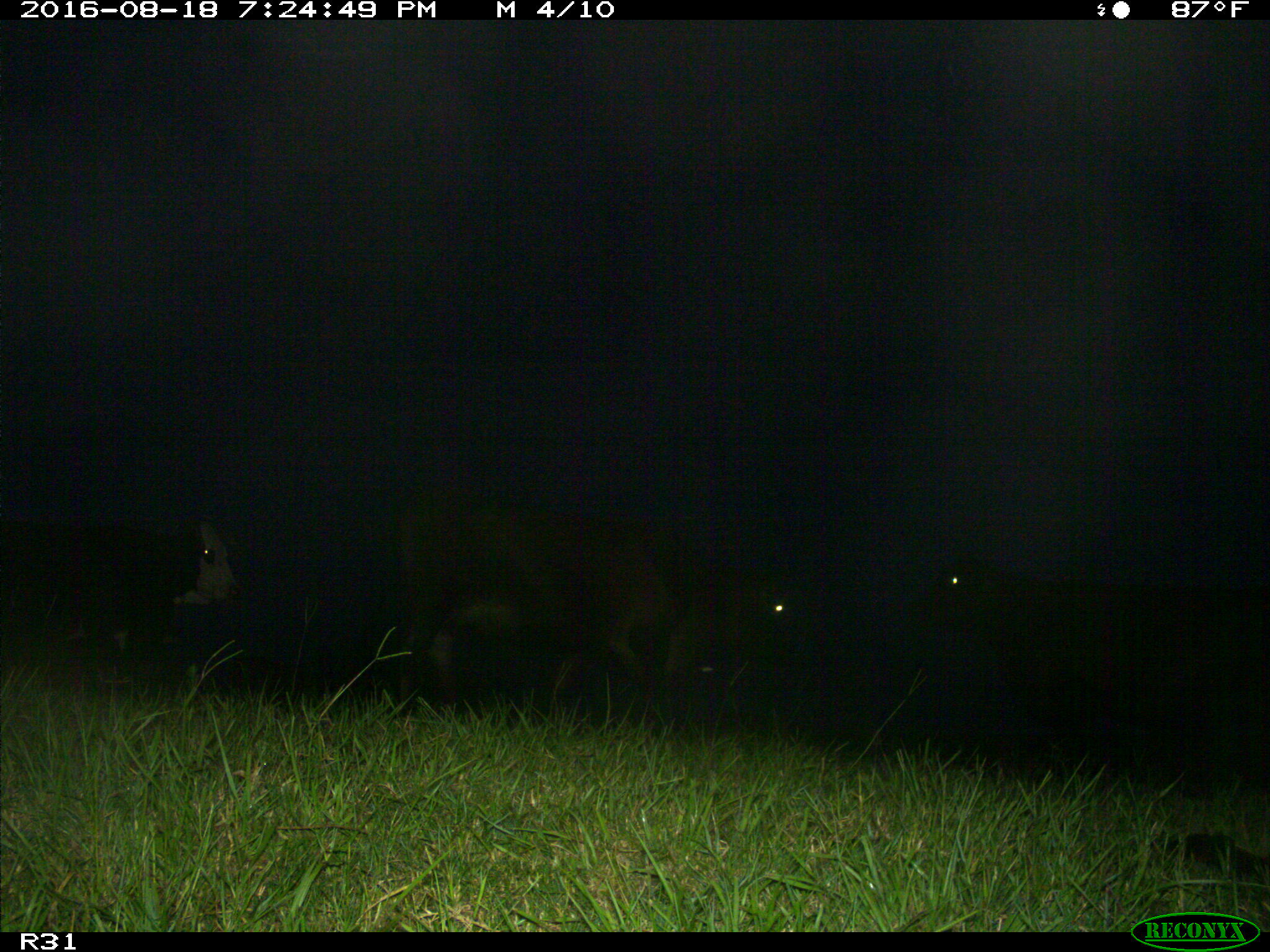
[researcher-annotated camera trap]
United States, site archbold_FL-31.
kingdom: Animalia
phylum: Chordata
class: Mammalia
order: Artiodactyla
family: Bovidae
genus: Bos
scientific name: Bos taurus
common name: domestic cow